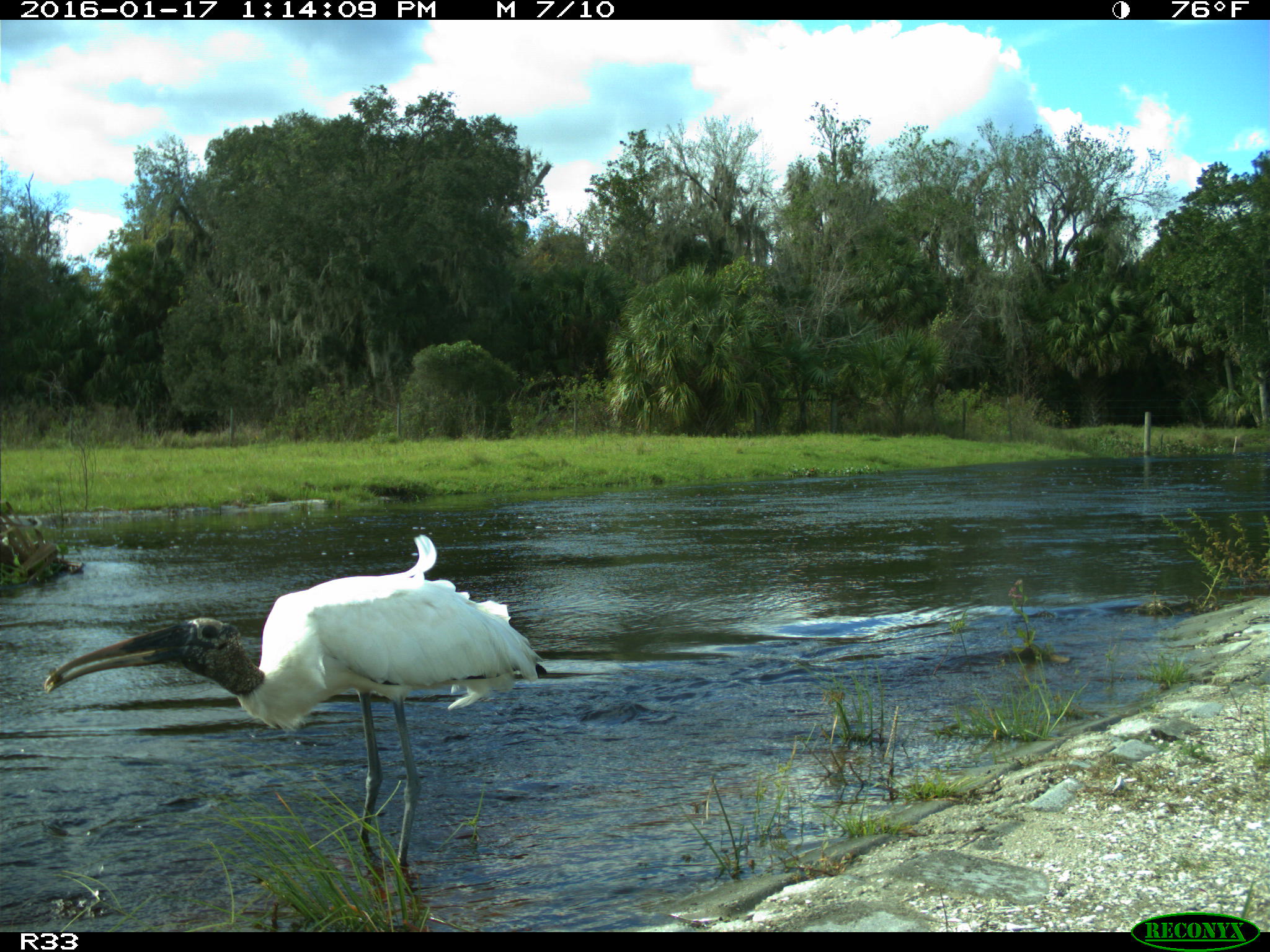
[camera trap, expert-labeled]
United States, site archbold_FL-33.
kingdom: Animalia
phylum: Chordata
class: Aves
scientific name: Aves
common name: birds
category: unidentified bird